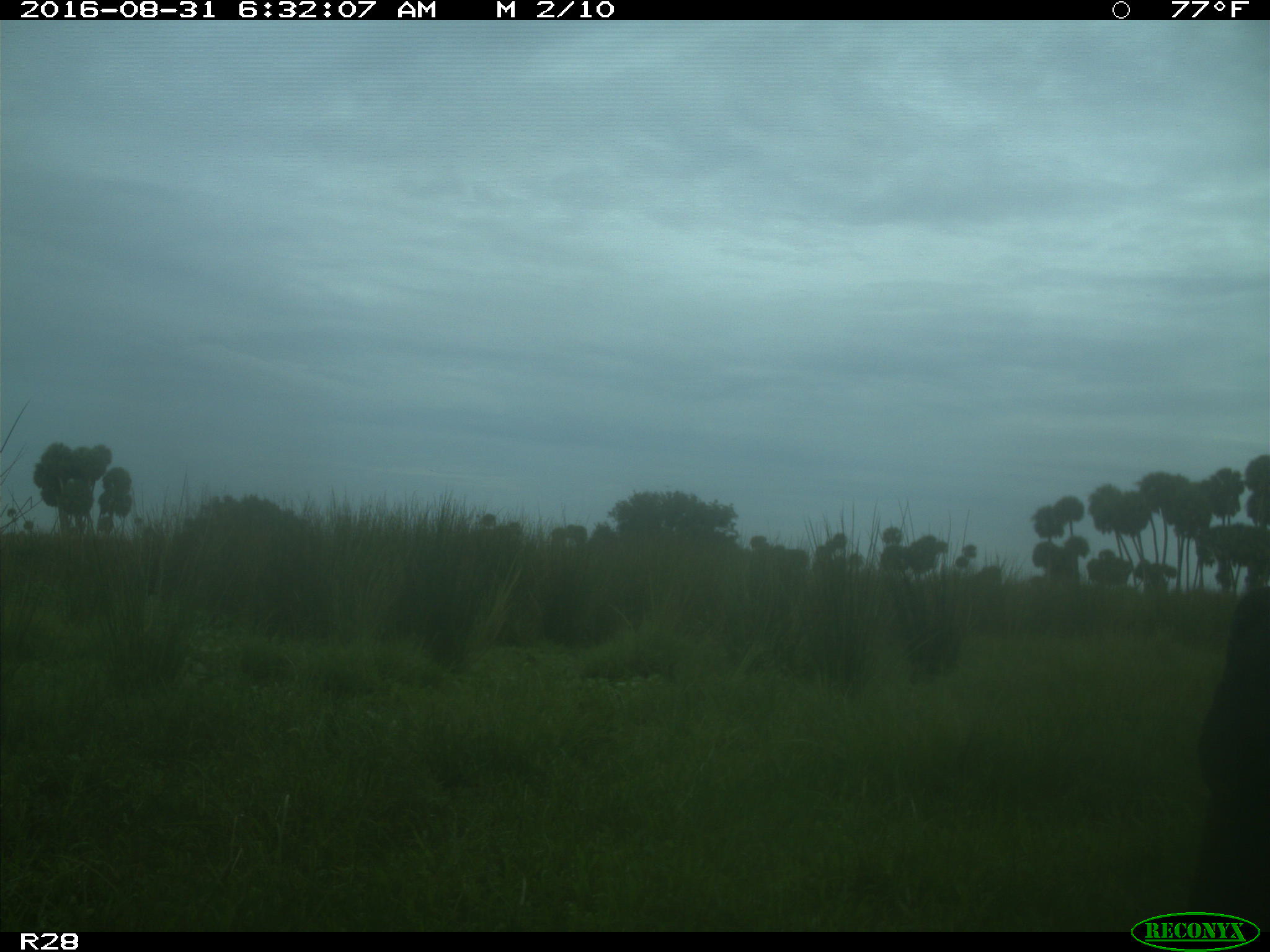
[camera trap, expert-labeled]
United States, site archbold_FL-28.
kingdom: Animalia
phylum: Chordata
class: Mammalia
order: Artiodactyla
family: Bovidae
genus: Bos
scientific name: Bos taurus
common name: domestic cow